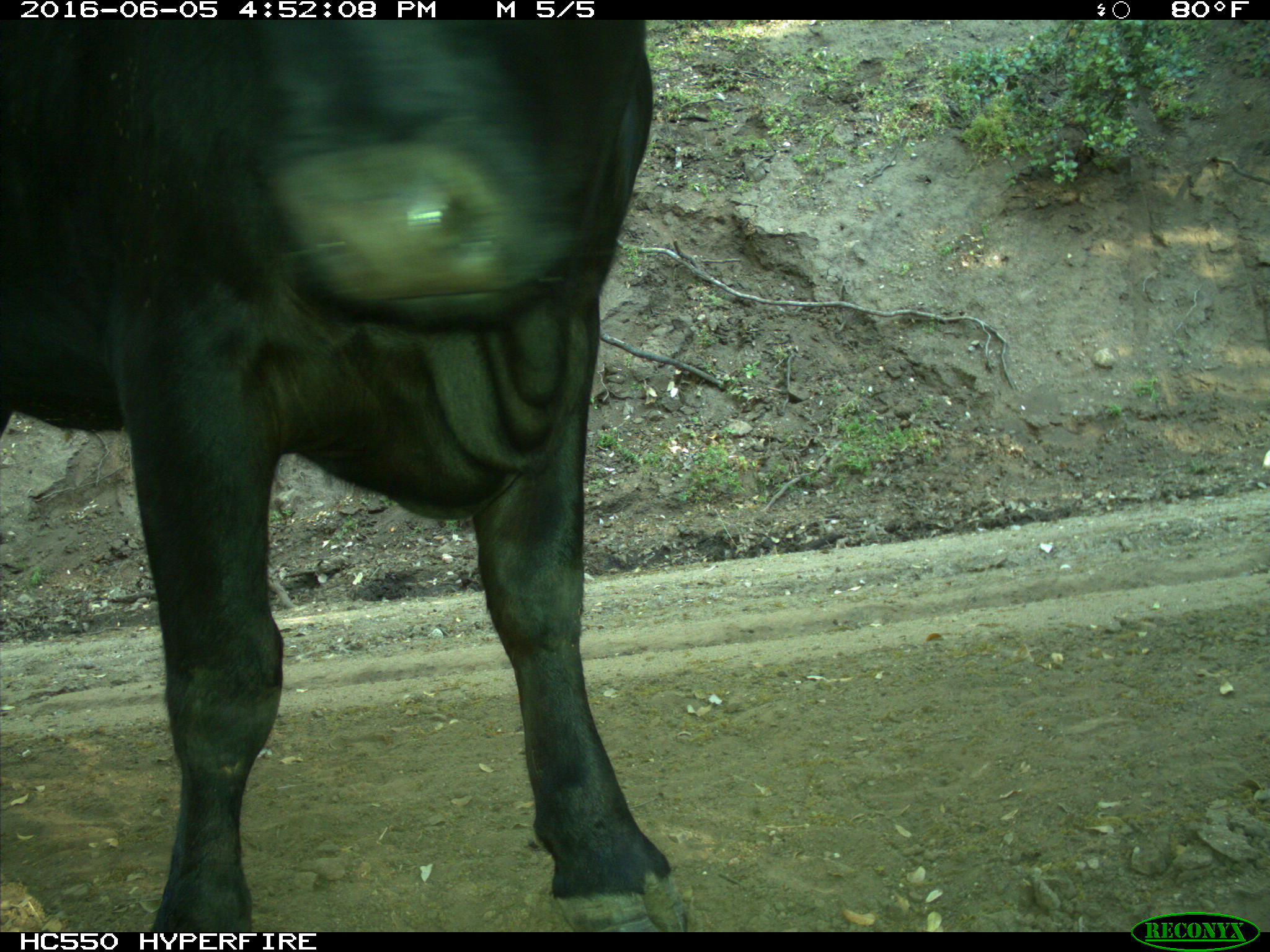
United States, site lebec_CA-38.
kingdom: Animalia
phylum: Chordata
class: Mammalia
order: Artiodactyla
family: Bovidae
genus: Bos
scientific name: Bos taurus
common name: domestic cow